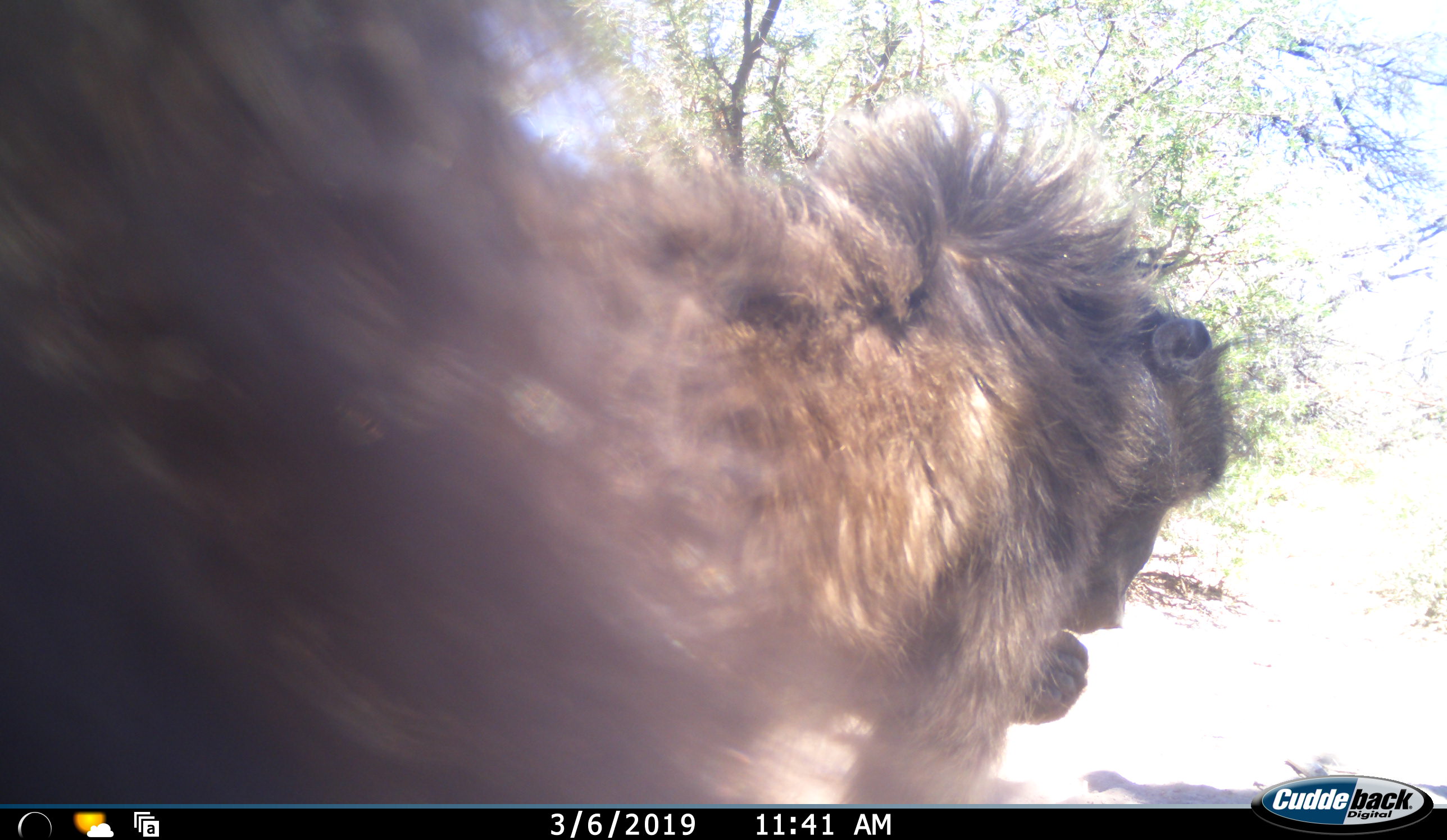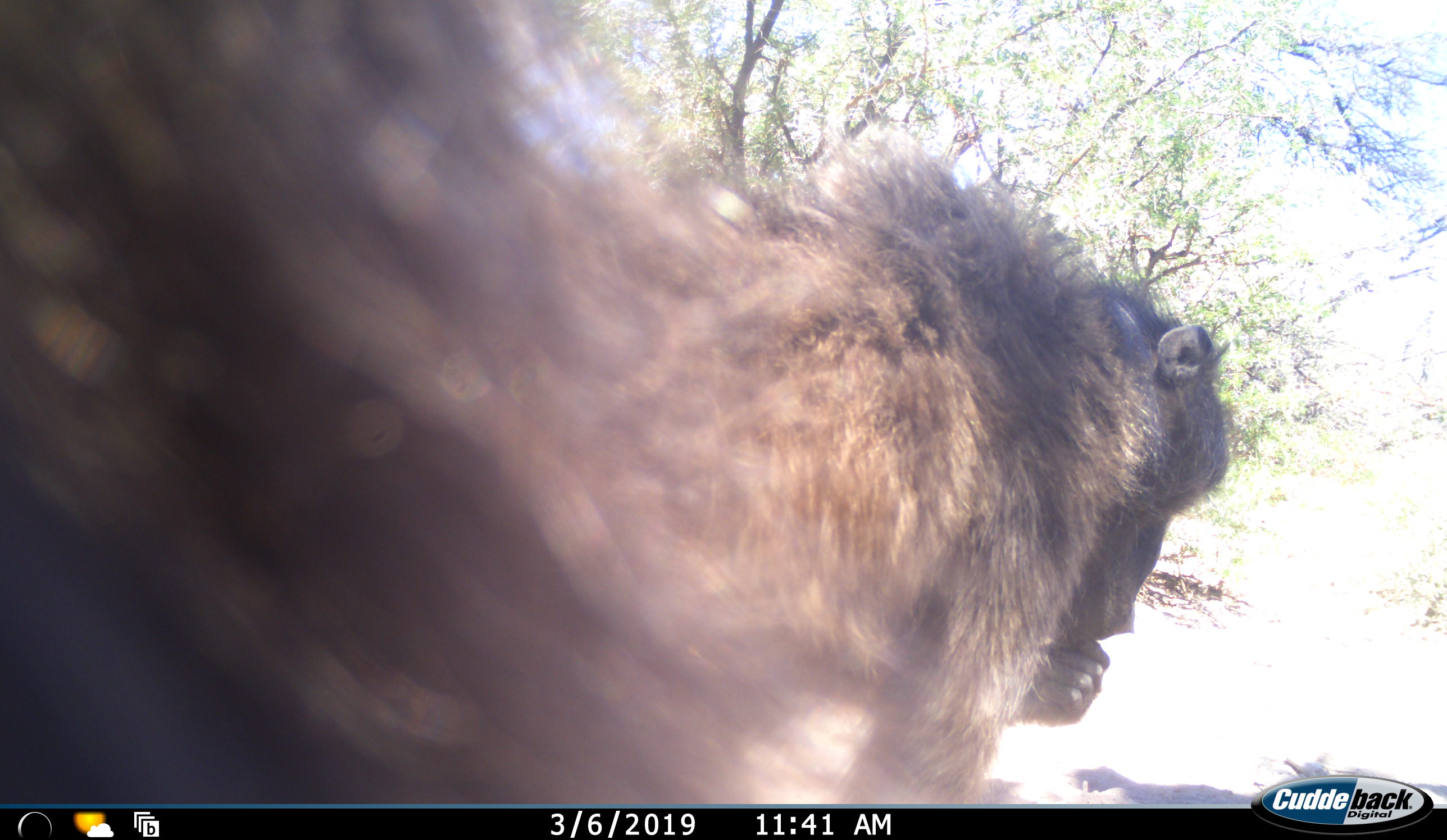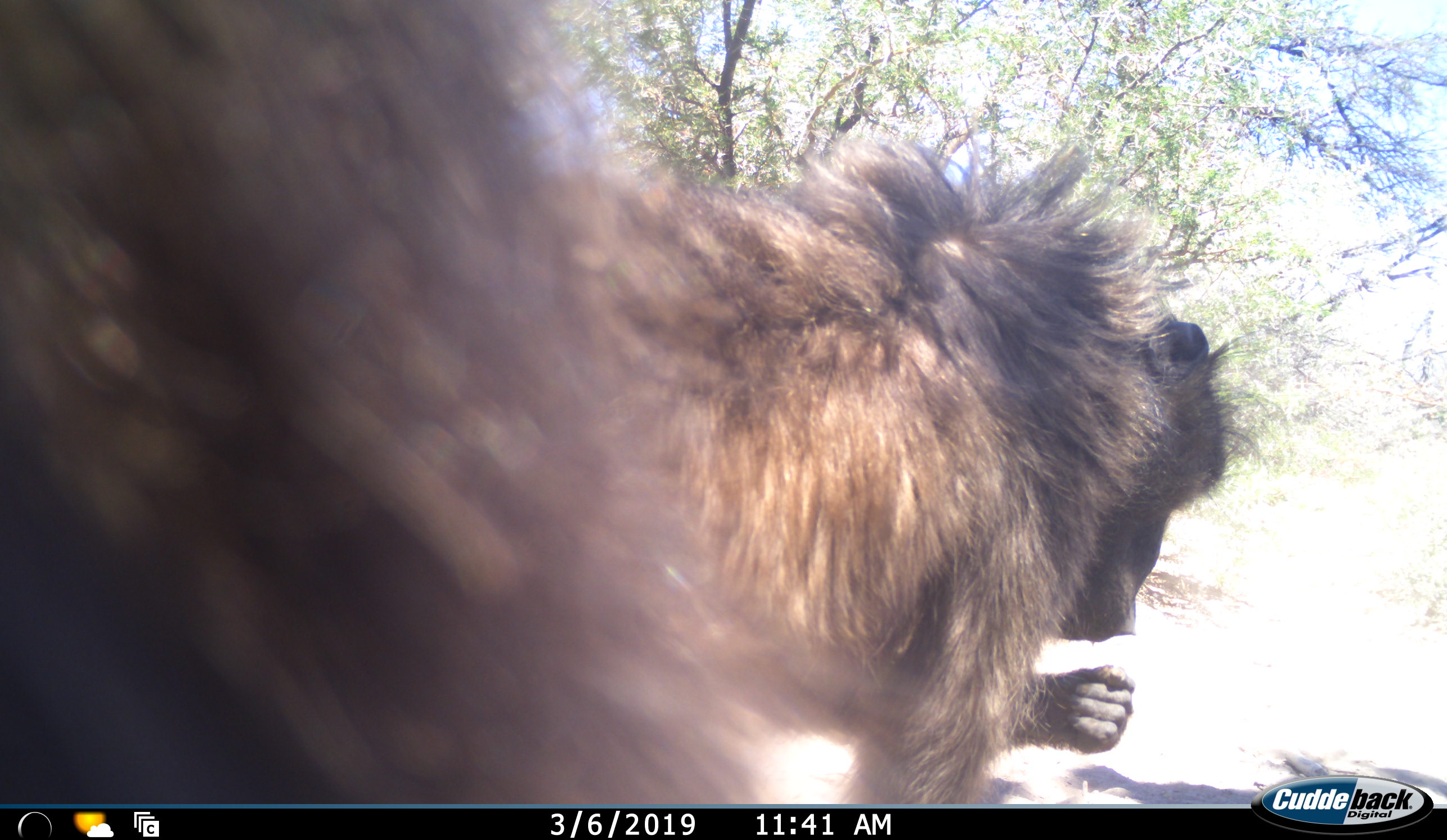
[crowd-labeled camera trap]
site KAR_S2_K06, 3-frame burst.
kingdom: Animalia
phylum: Chordata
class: Mammalia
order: Primates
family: Cercopithecidae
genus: Papio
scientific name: Papio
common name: baboon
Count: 2.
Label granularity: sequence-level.